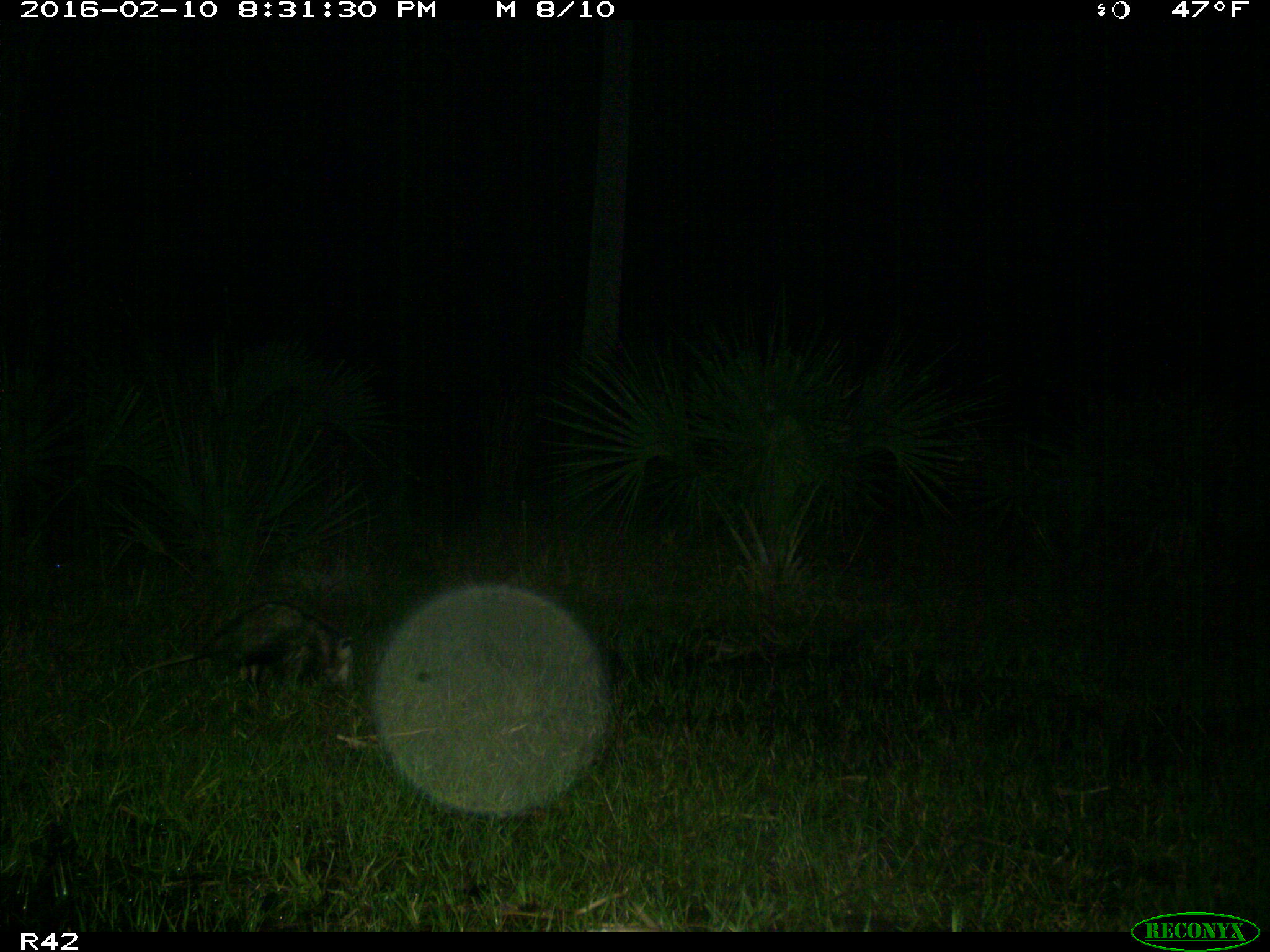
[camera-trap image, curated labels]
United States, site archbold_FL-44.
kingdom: Animalia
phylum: Chordata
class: Mammalia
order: Didelphimorphia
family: Didelphidae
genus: Didelphis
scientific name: Didelphis virginiana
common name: virginia opossum